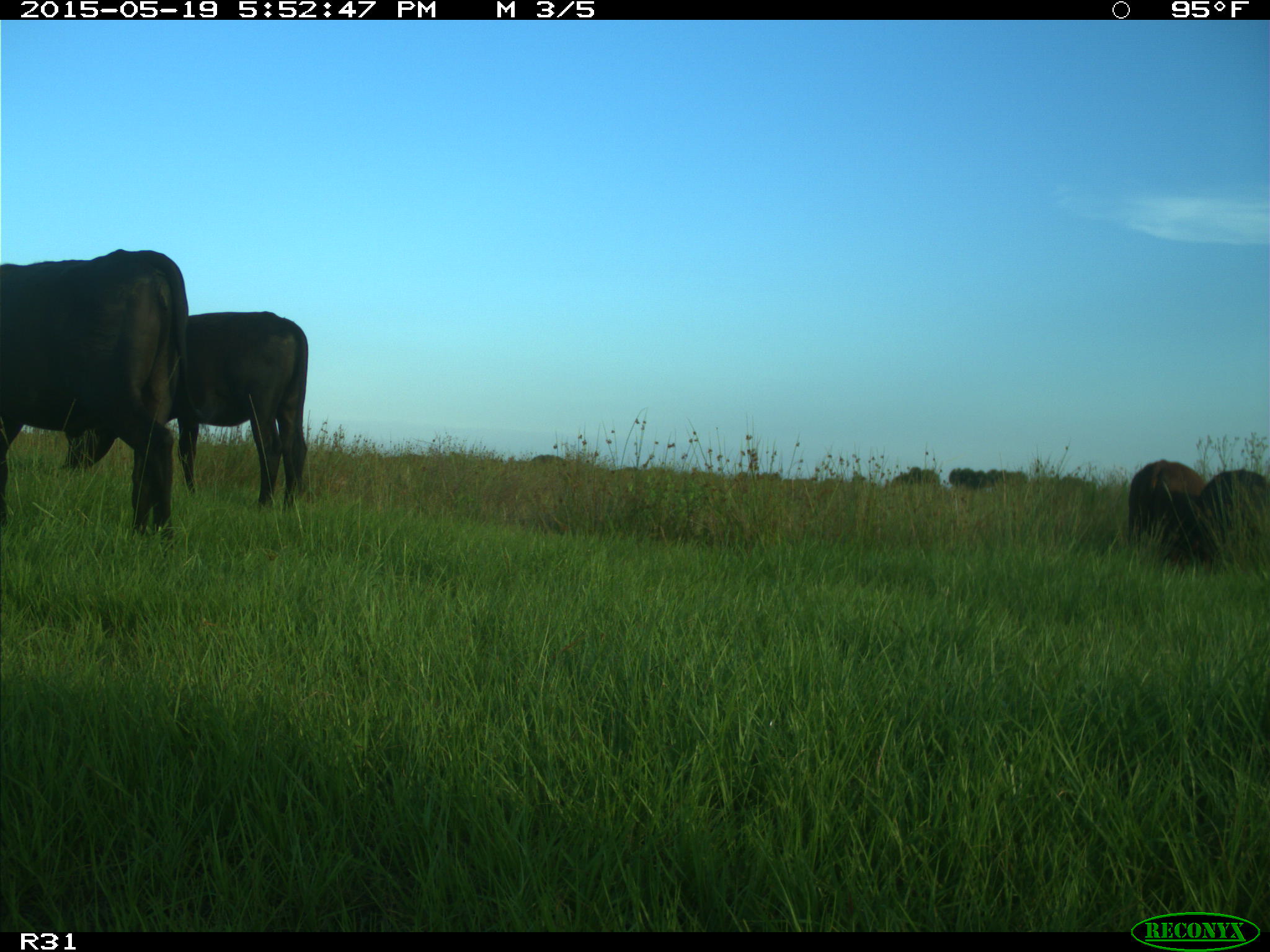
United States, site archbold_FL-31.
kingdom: Animalia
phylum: Chordata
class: Mammalia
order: Artiodactyla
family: Bovidae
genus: Bos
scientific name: Bos taurus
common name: domestic cow